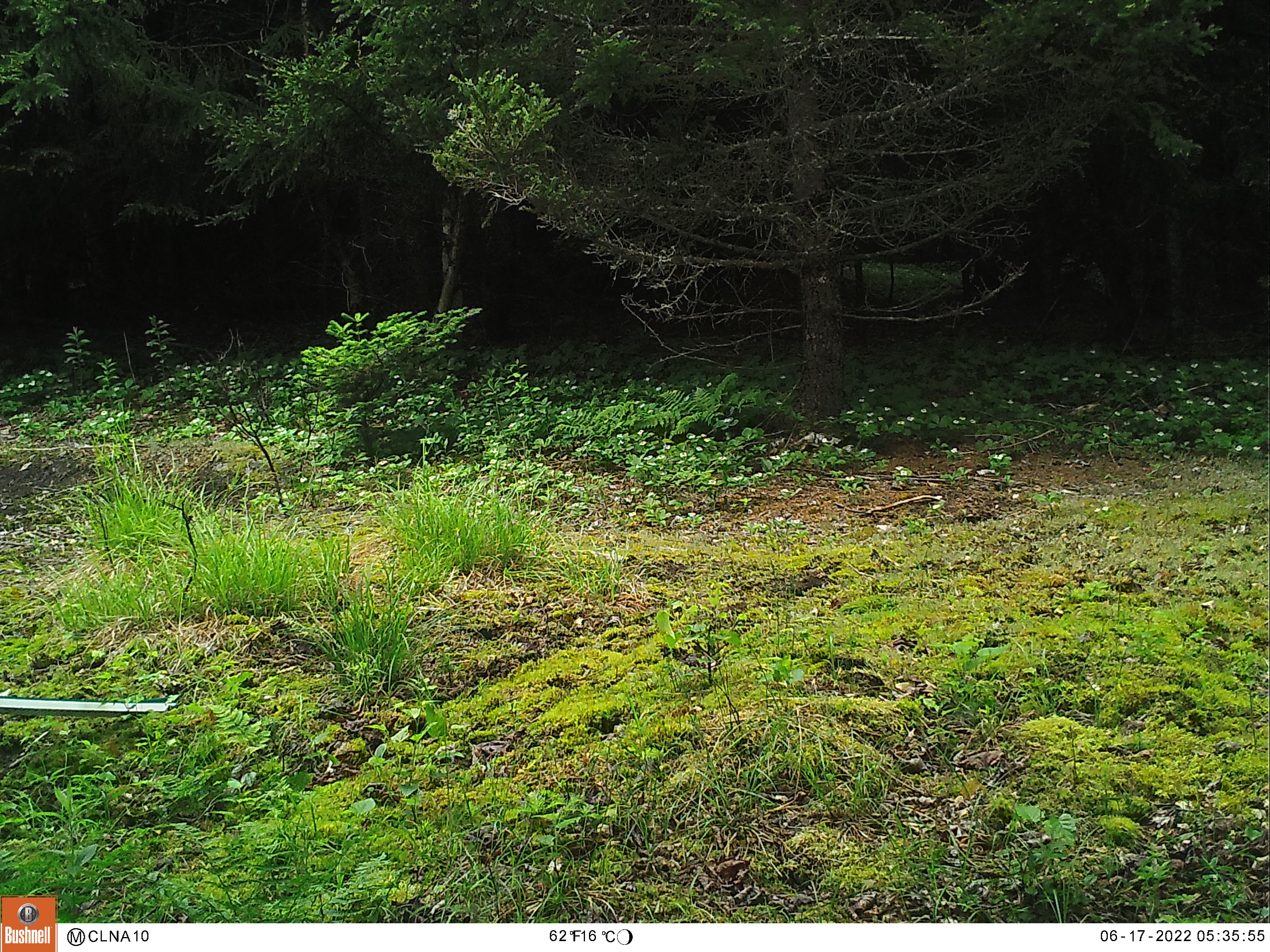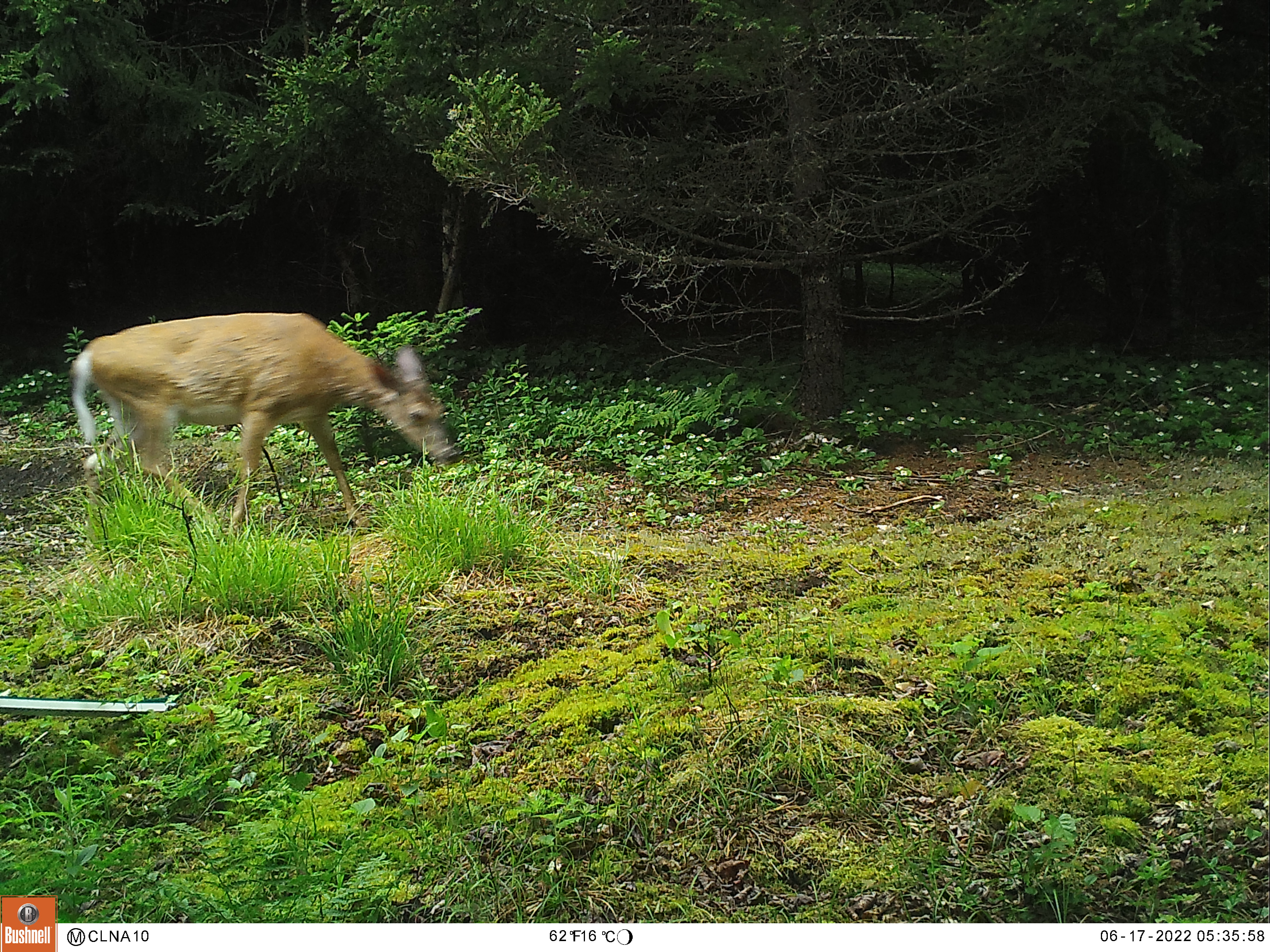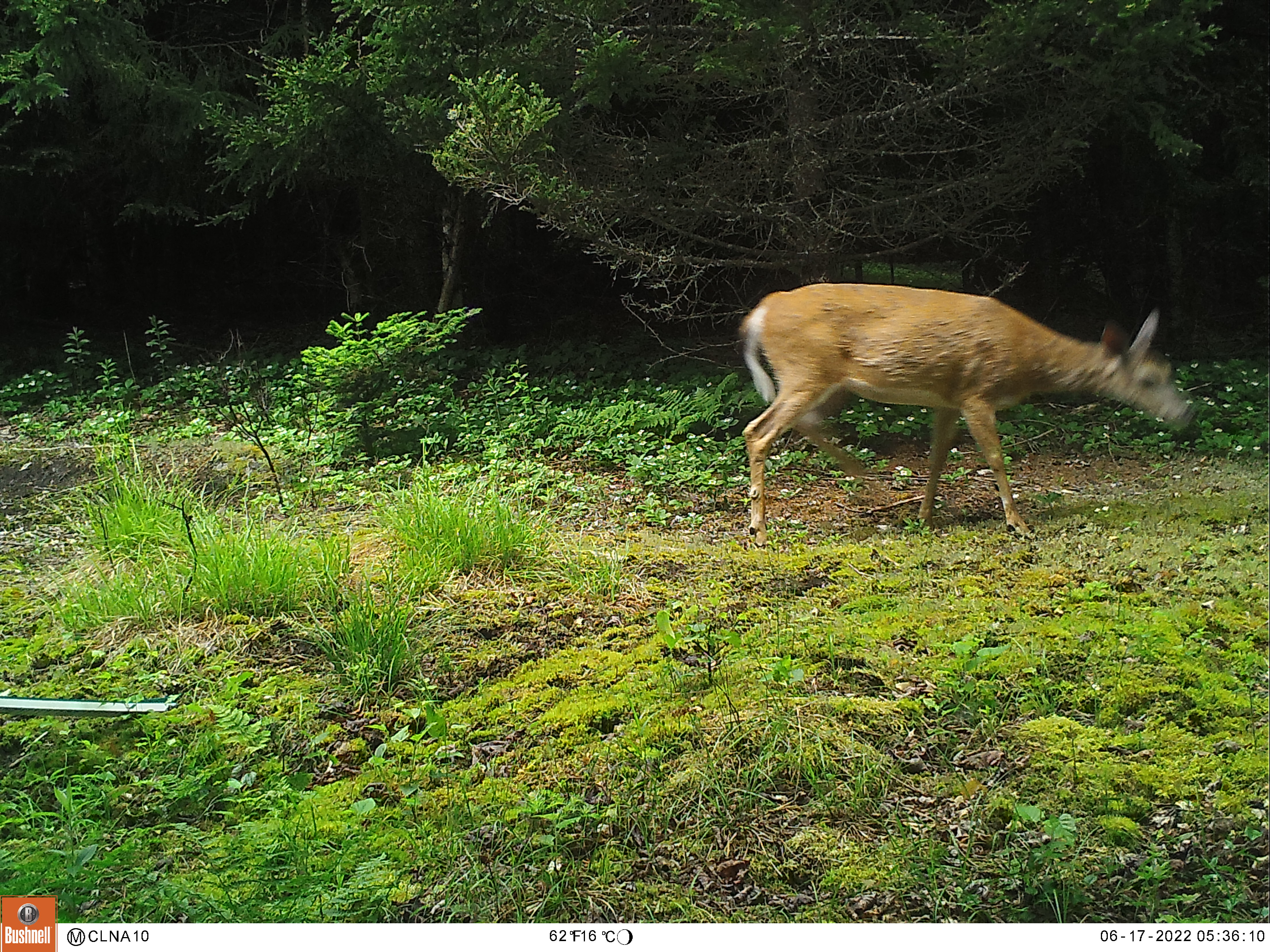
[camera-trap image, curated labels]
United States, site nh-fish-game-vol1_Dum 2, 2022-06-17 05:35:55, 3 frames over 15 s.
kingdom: Animalia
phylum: Chordata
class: Mammalia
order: Artiodactyla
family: Cervidae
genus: Odocoileus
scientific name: Odocoileus virginianus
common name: white-tailed deer